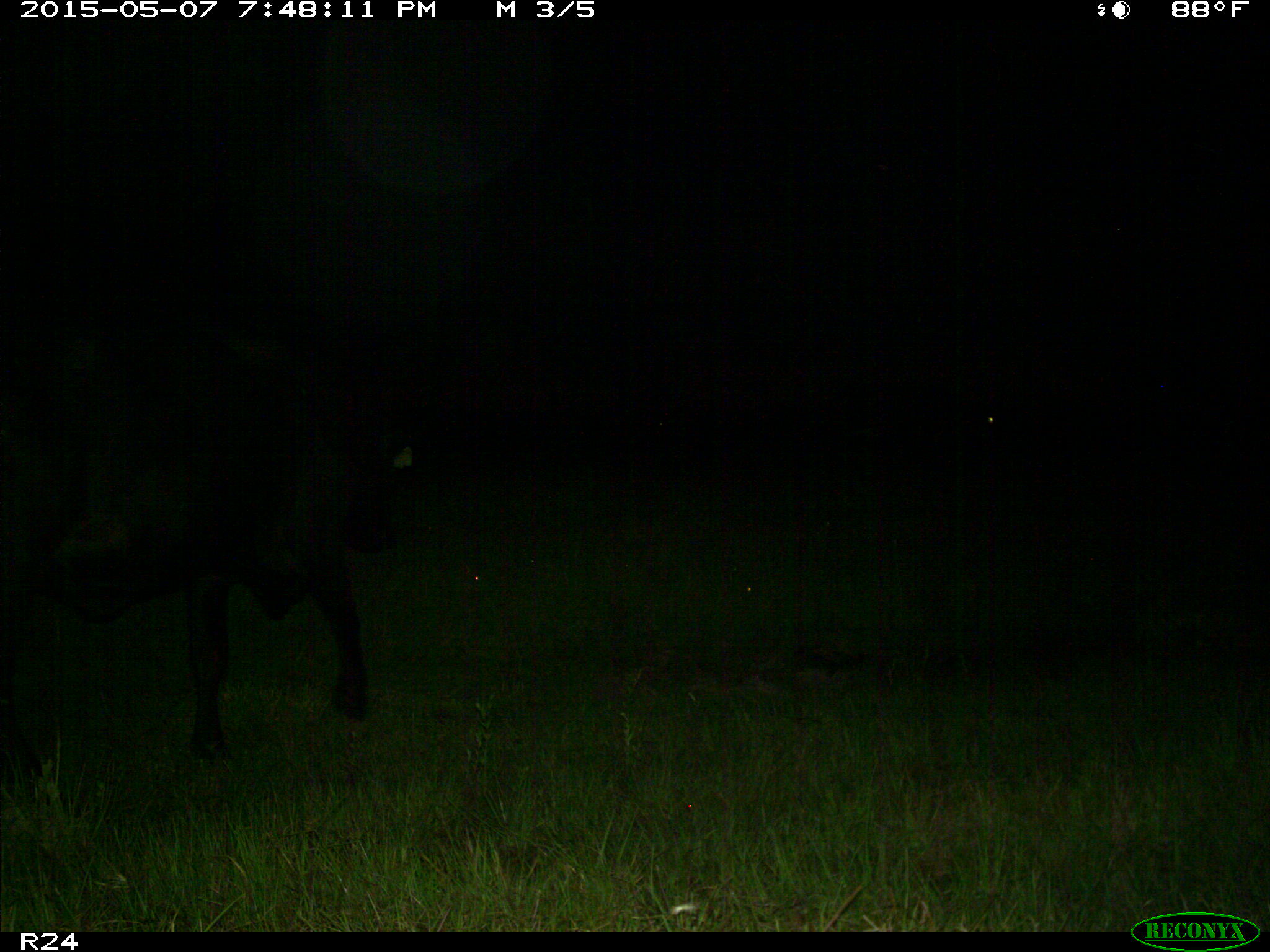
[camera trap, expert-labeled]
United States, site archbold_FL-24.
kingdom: Animalia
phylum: Chordata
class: Mammalia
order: Artiodactyla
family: Bovidae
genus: Bos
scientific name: Bos taurus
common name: domestic cow